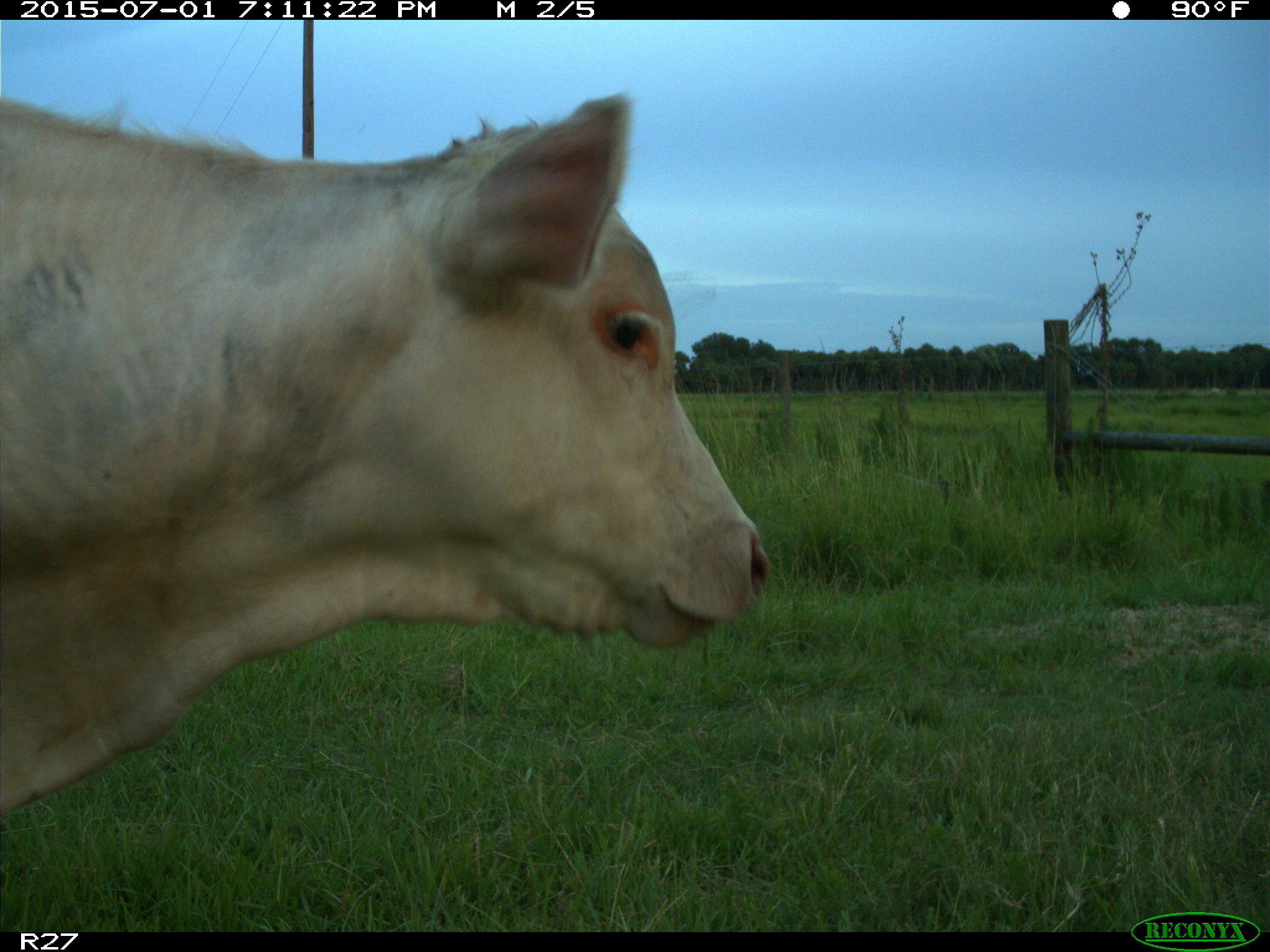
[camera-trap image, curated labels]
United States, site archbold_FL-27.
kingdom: Animalia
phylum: Chordata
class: Mammalia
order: Artiodactyla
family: Bovidae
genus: Bos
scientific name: Bos taurus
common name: domestic cow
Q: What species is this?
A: Bos taurus (domestic cow).